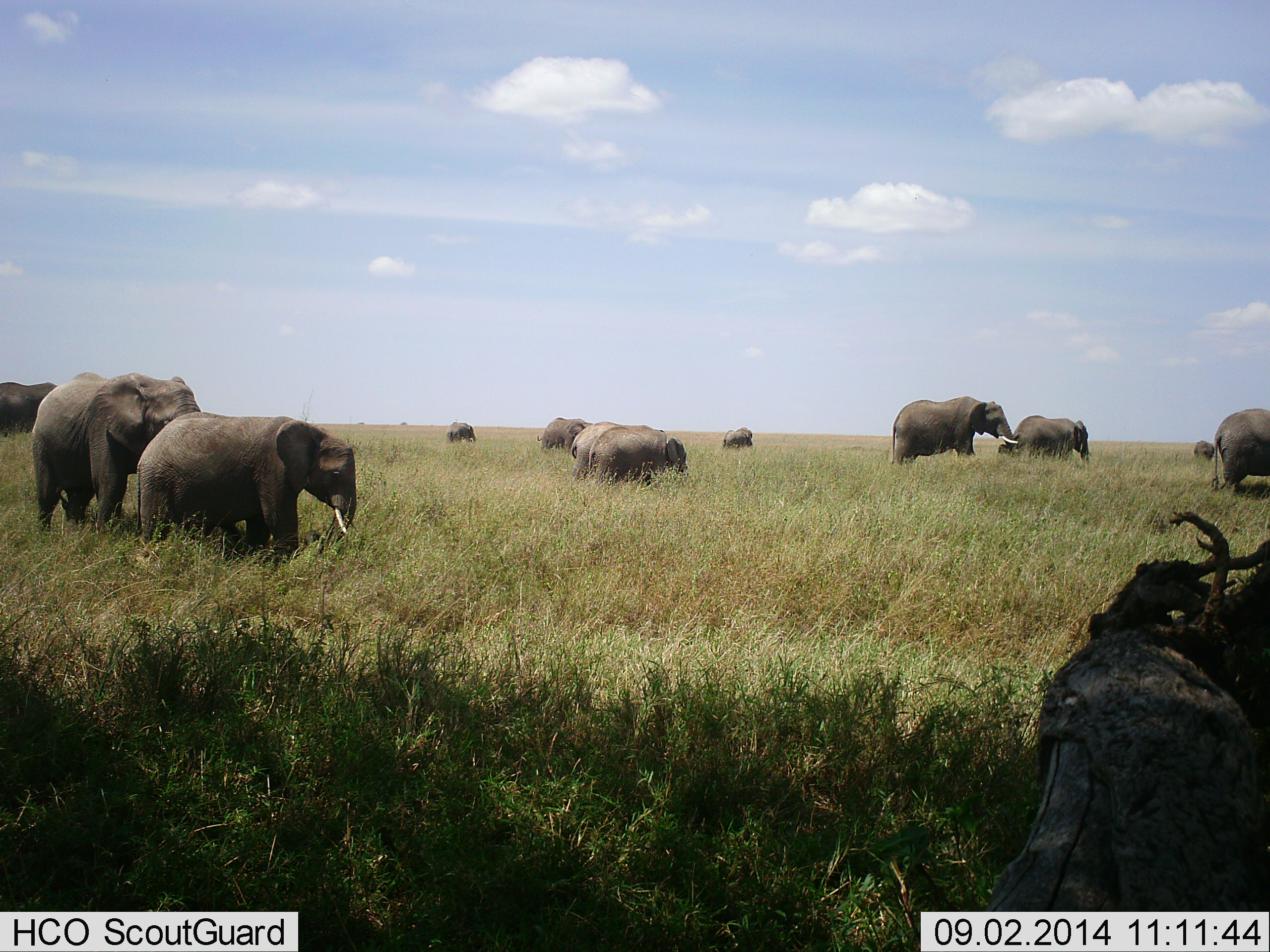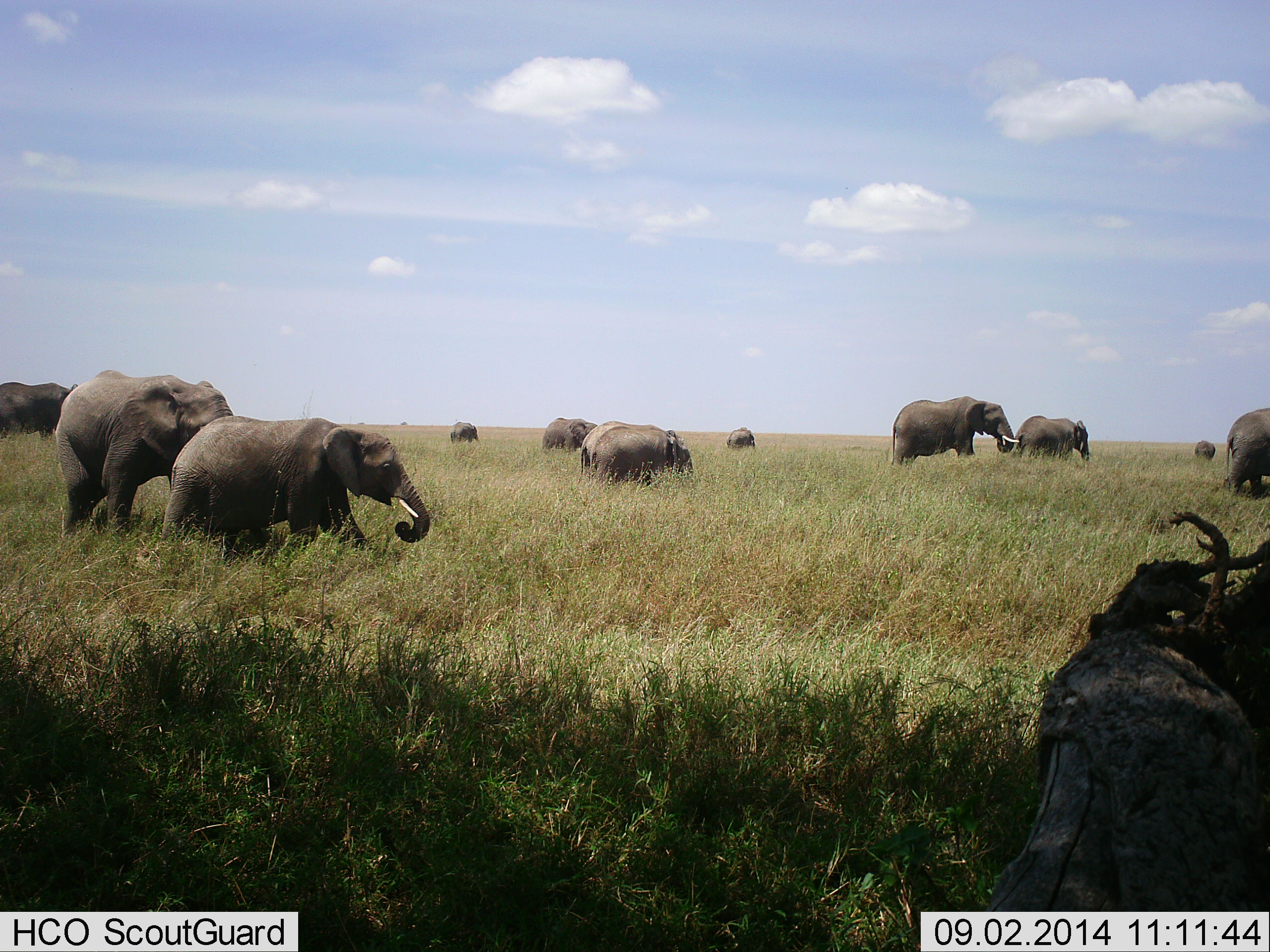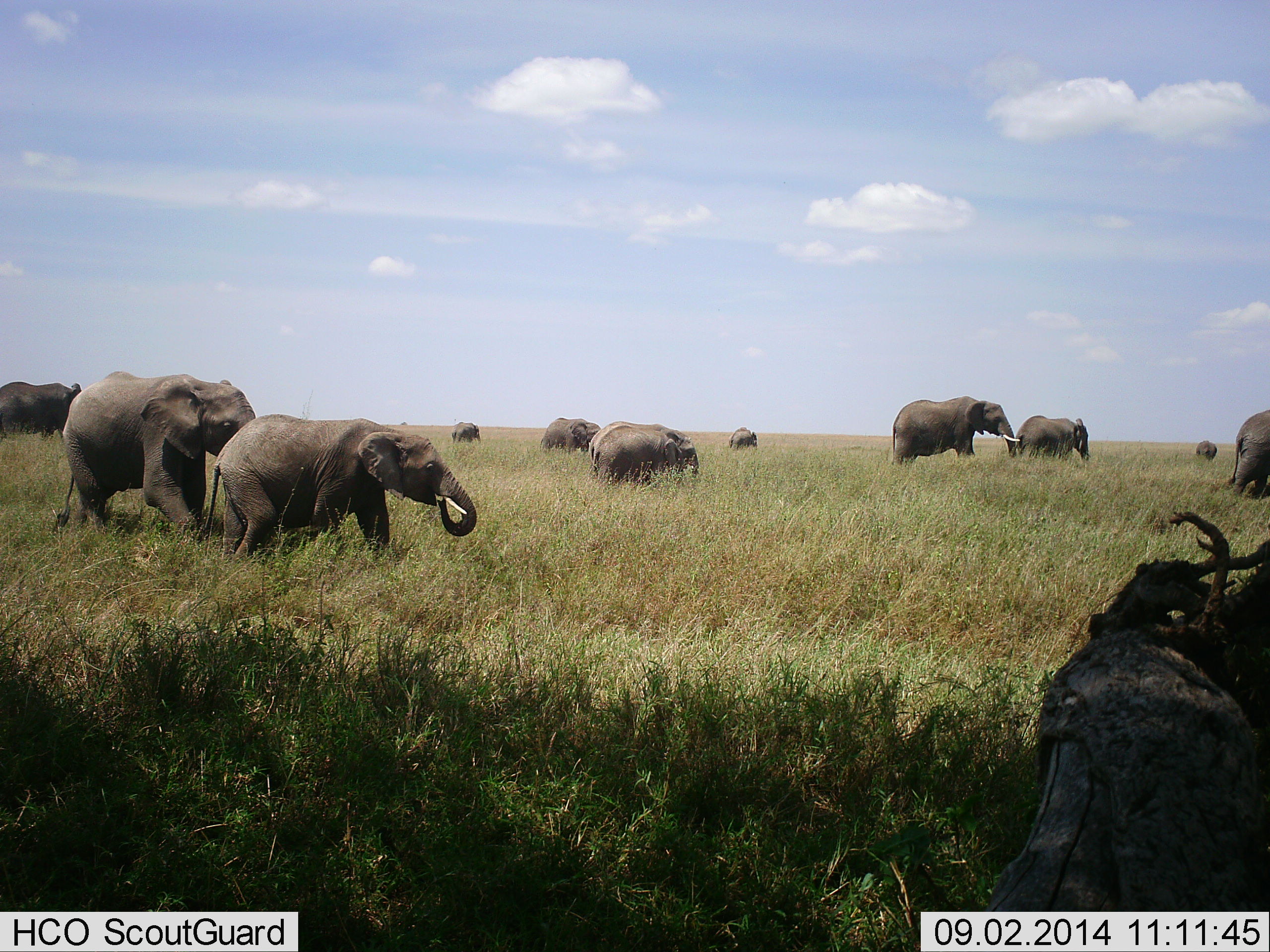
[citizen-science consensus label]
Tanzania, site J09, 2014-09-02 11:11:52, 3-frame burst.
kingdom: Animalia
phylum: Chordata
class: Mammalia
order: Proboscidea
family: Elephantidae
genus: Loxodonta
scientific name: Loxodonta africana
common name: african bush elephant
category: elephant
Elephant (african bush elephant) (Loxodonta africana), count 11-50. Behavior (volunteer vote fractions): standing 20%, resting 0%, moving 90%, interacting 0%. Young present (vote fraction): 10%. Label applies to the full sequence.